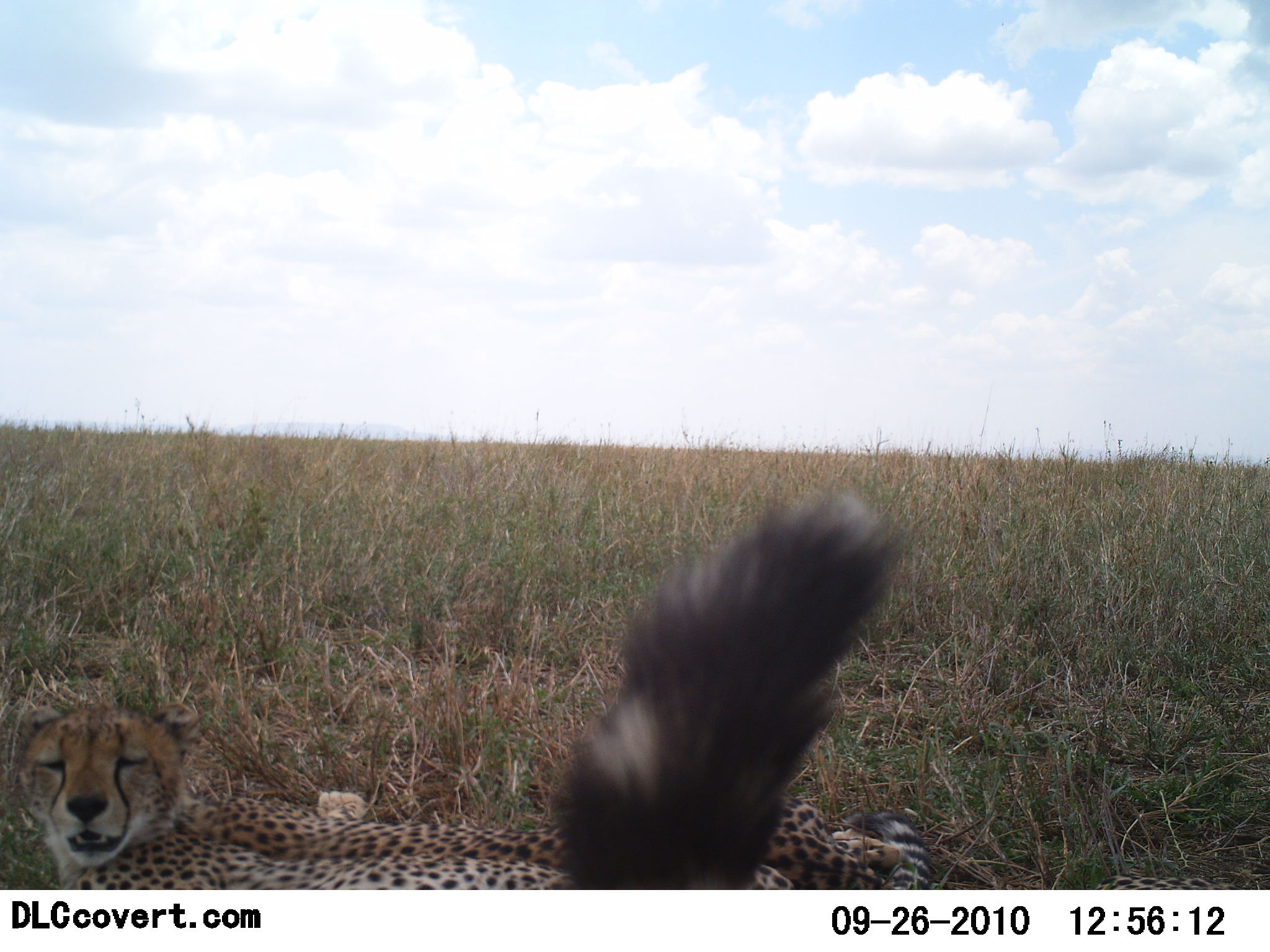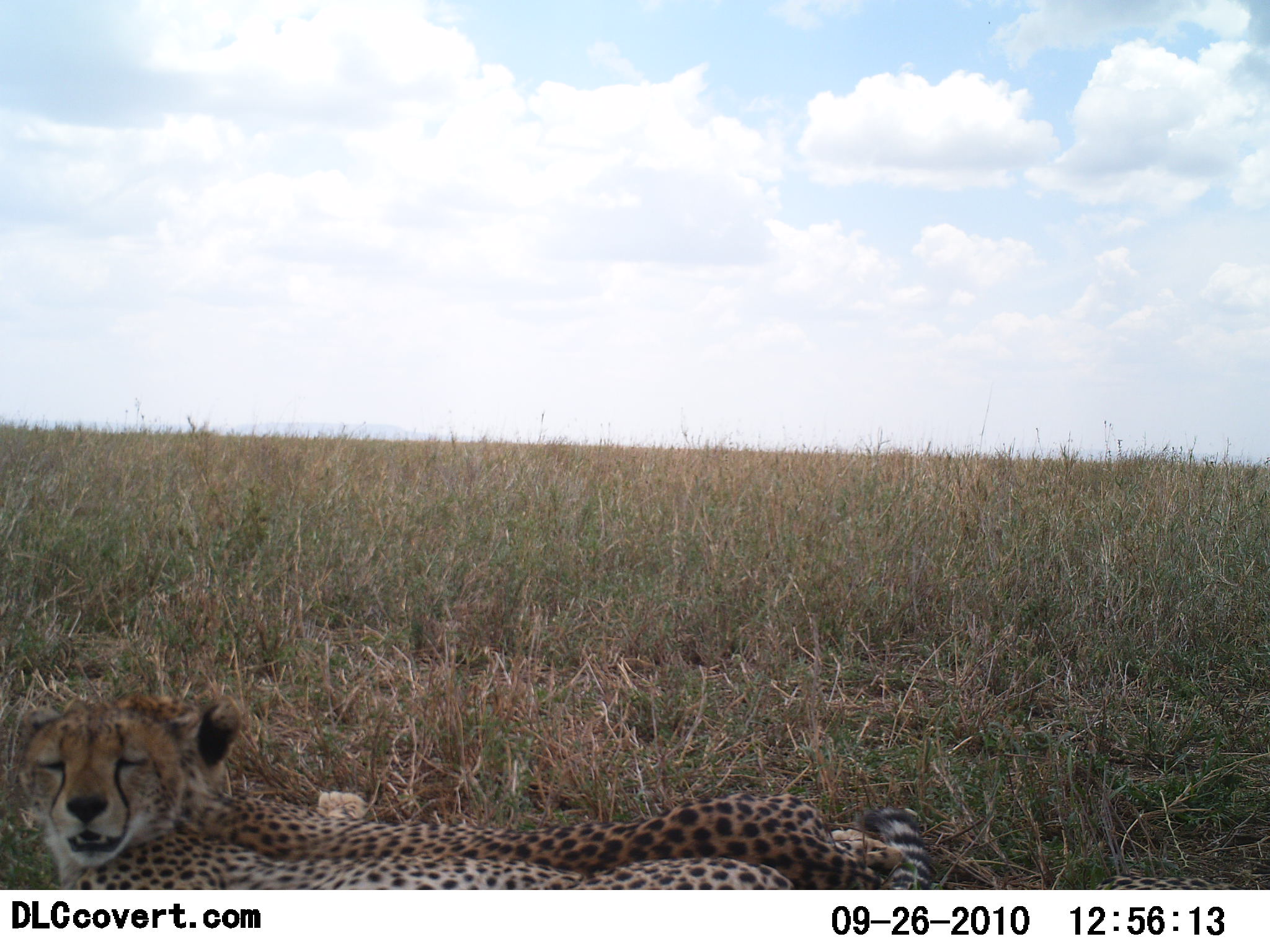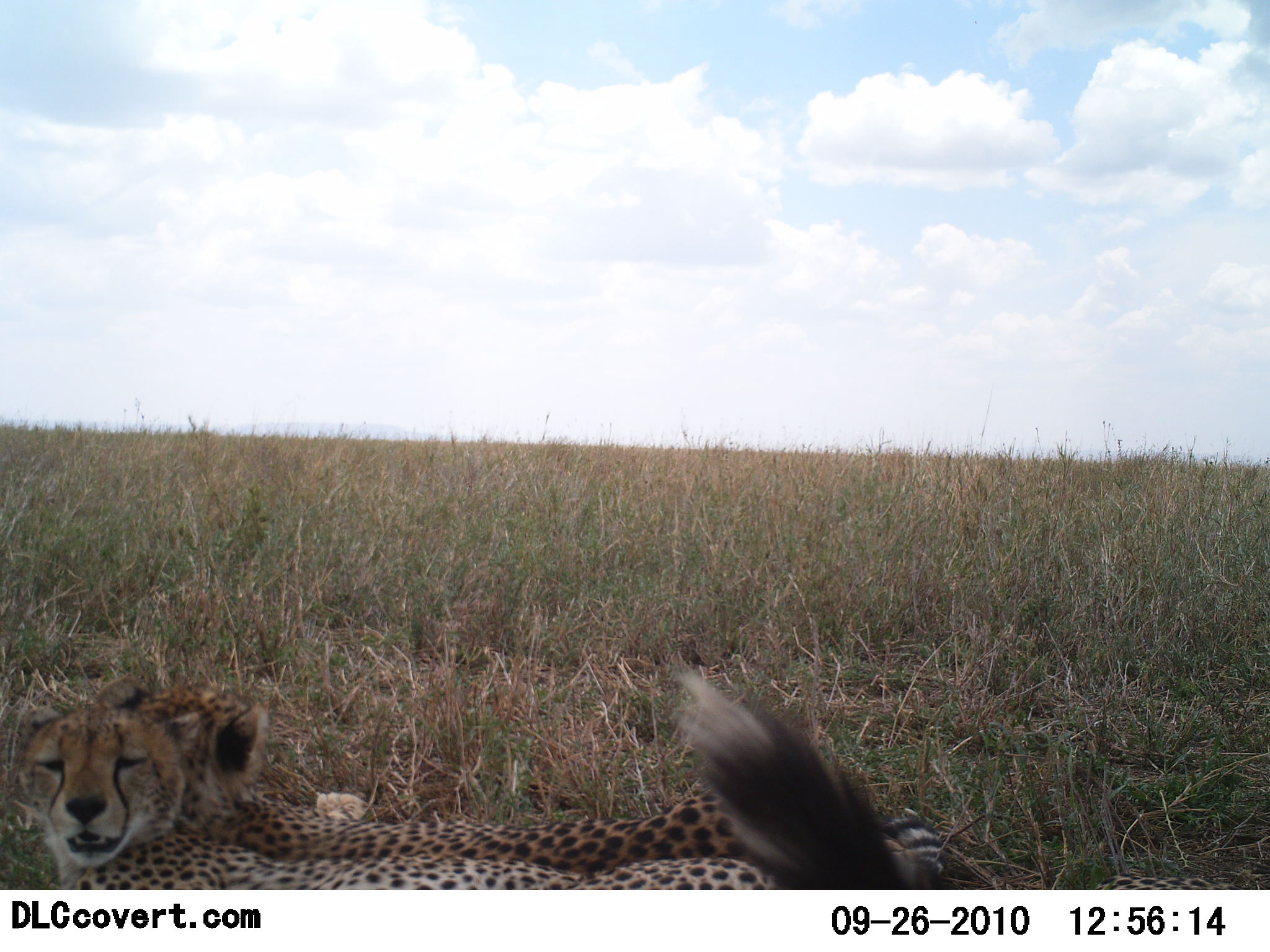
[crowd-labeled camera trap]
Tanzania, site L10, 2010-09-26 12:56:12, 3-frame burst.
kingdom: Animalia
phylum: Chordata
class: Mammalia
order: Carnivora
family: Felidae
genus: Acinonyx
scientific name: Acinonyx jubatus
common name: cheetah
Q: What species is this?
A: Cheetah (Acinonyx jubatus).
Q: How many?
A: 2.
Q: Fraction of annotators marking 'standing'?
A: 0%.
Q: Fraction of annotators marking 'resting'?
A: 100%.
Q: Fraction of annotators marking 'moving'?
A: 7%.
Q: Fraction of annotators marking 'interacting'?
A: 0%.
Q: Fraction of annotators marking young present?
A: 0%.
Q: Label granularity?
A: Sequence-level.